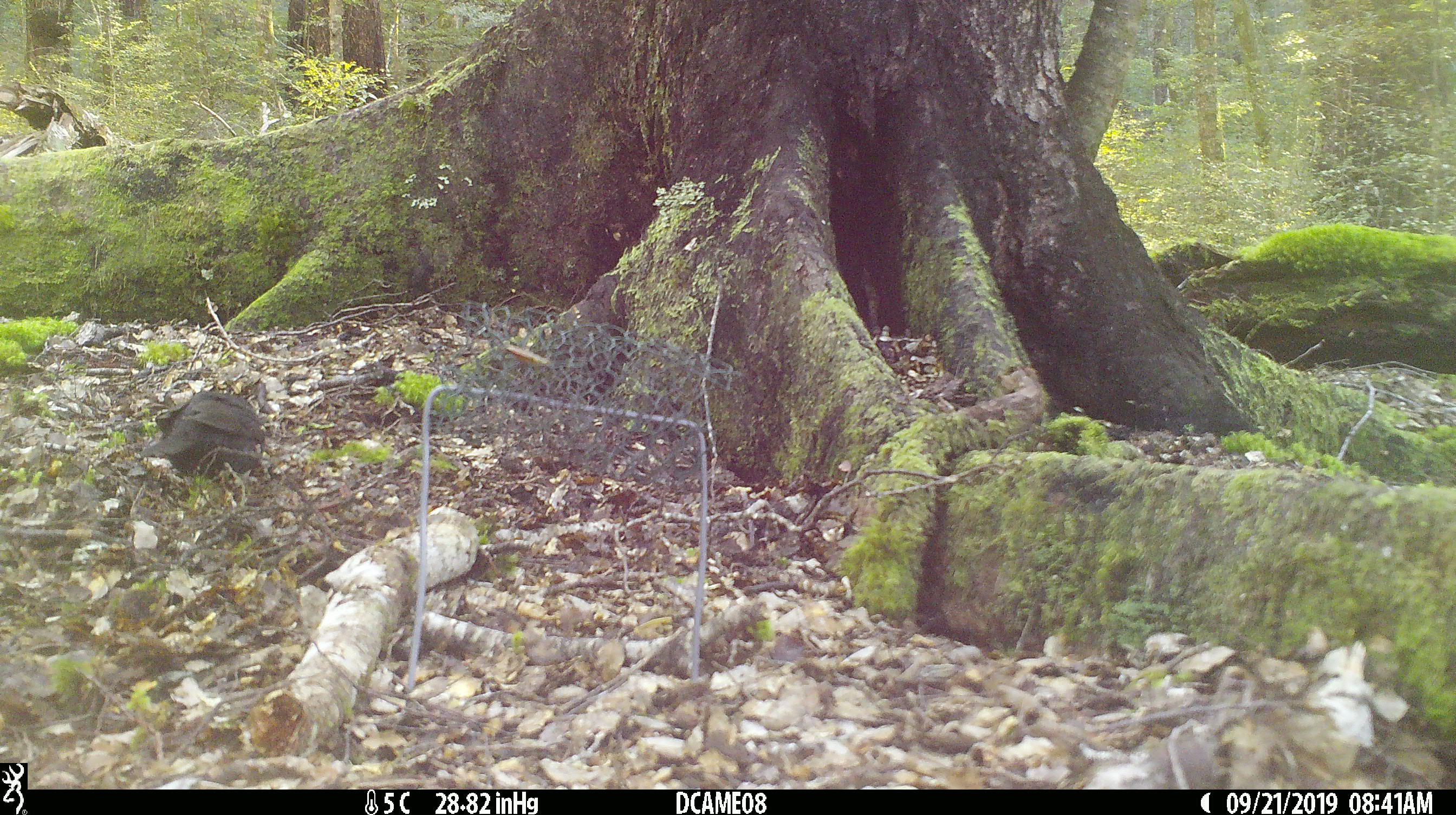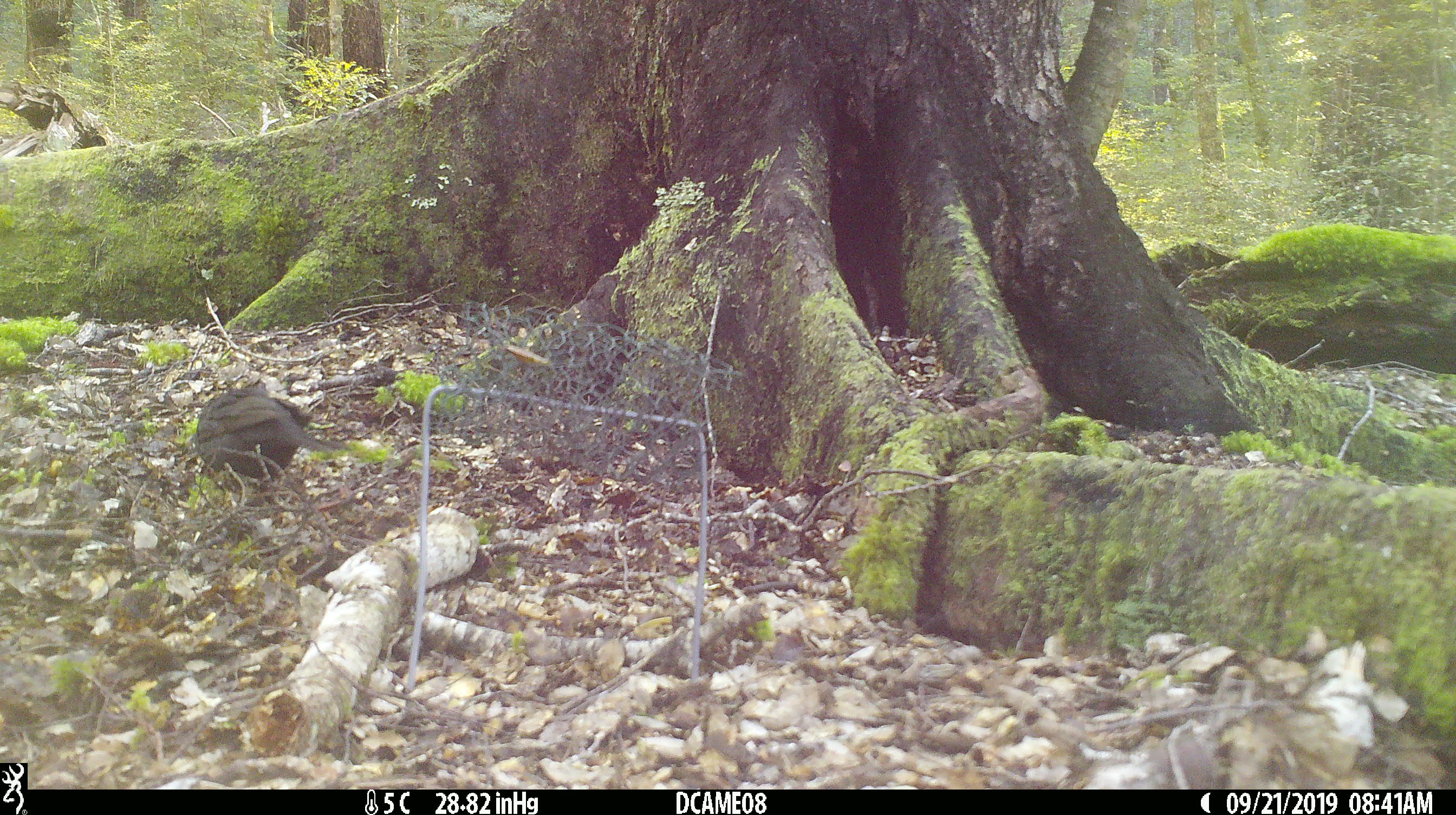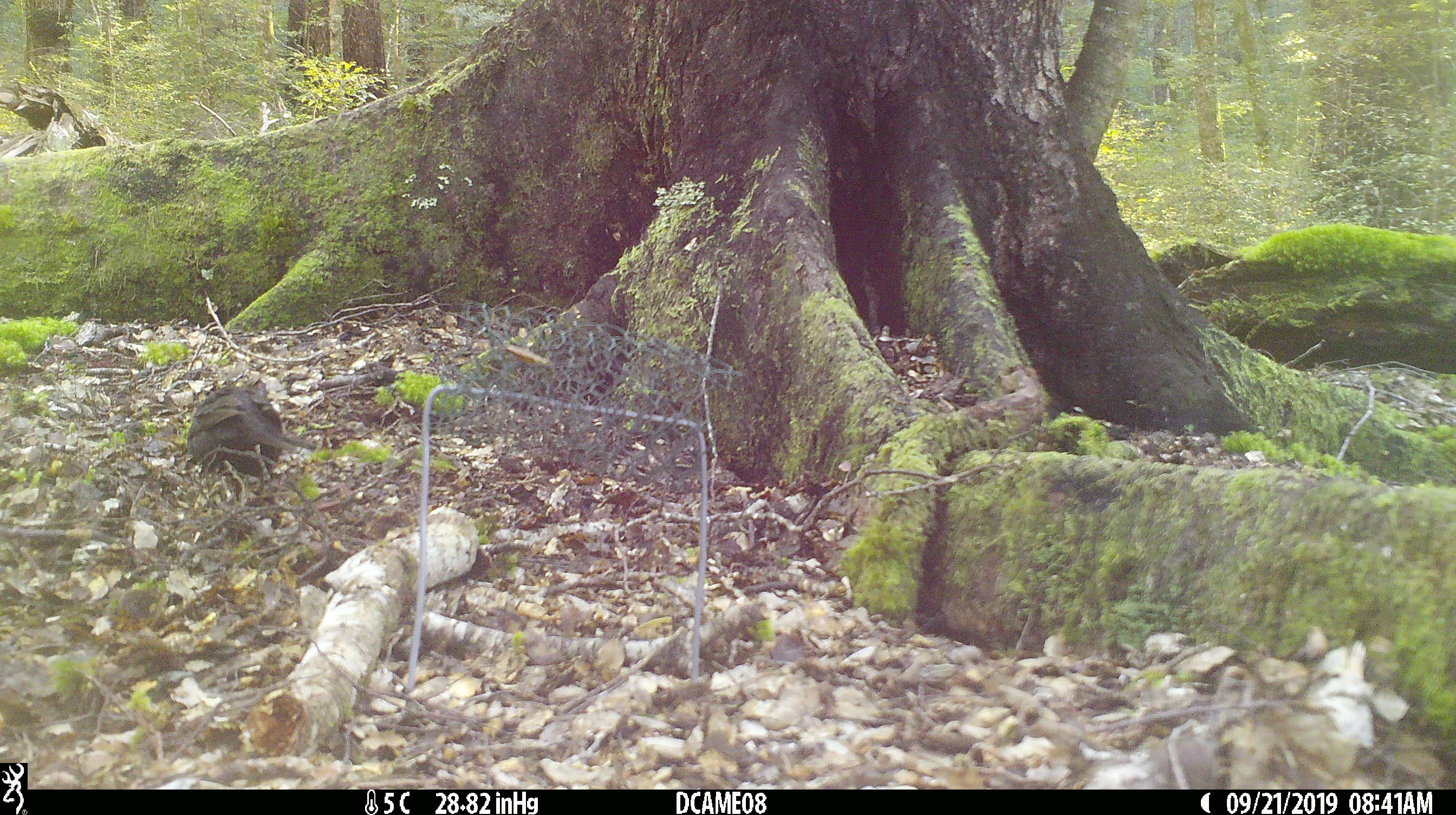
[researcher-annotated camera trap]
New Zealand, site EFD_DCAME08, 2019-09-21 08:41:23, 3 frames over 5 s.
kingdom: Animalia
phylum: Chordata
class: Aves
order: Passeriformes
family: Turdidae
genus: Turdus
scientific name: Turdus merula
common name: eurasian blackbird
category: blackbird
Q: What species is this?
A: Blackbird (eurasian blackbird) (Turdus merula).